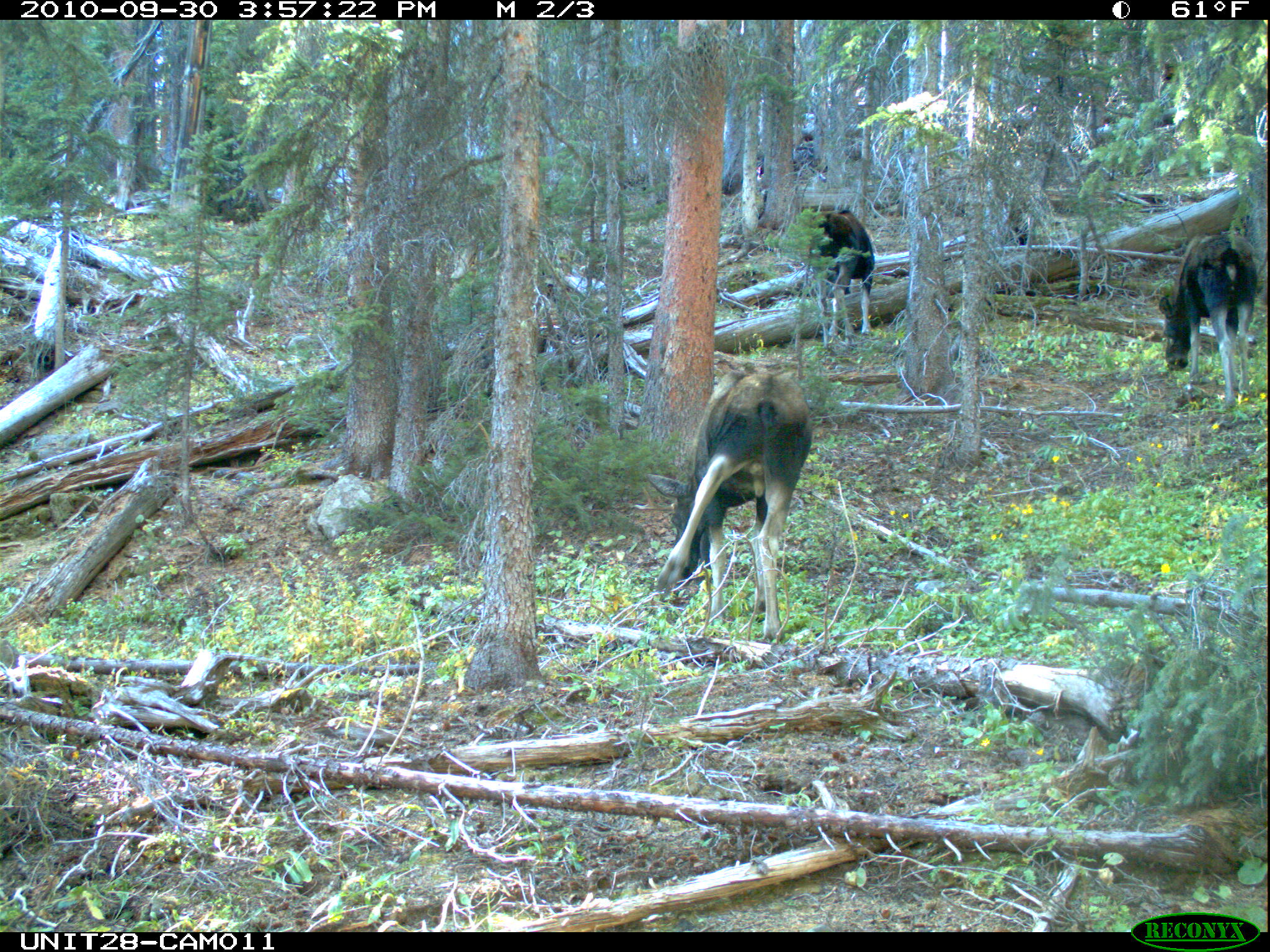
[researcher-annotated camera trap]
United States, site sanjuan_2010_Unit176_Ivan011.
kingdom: Animalia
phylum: Chordata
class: Mammalia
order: Artiodactyla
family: Cervidae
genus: Alces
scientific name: Alces alces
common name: moose